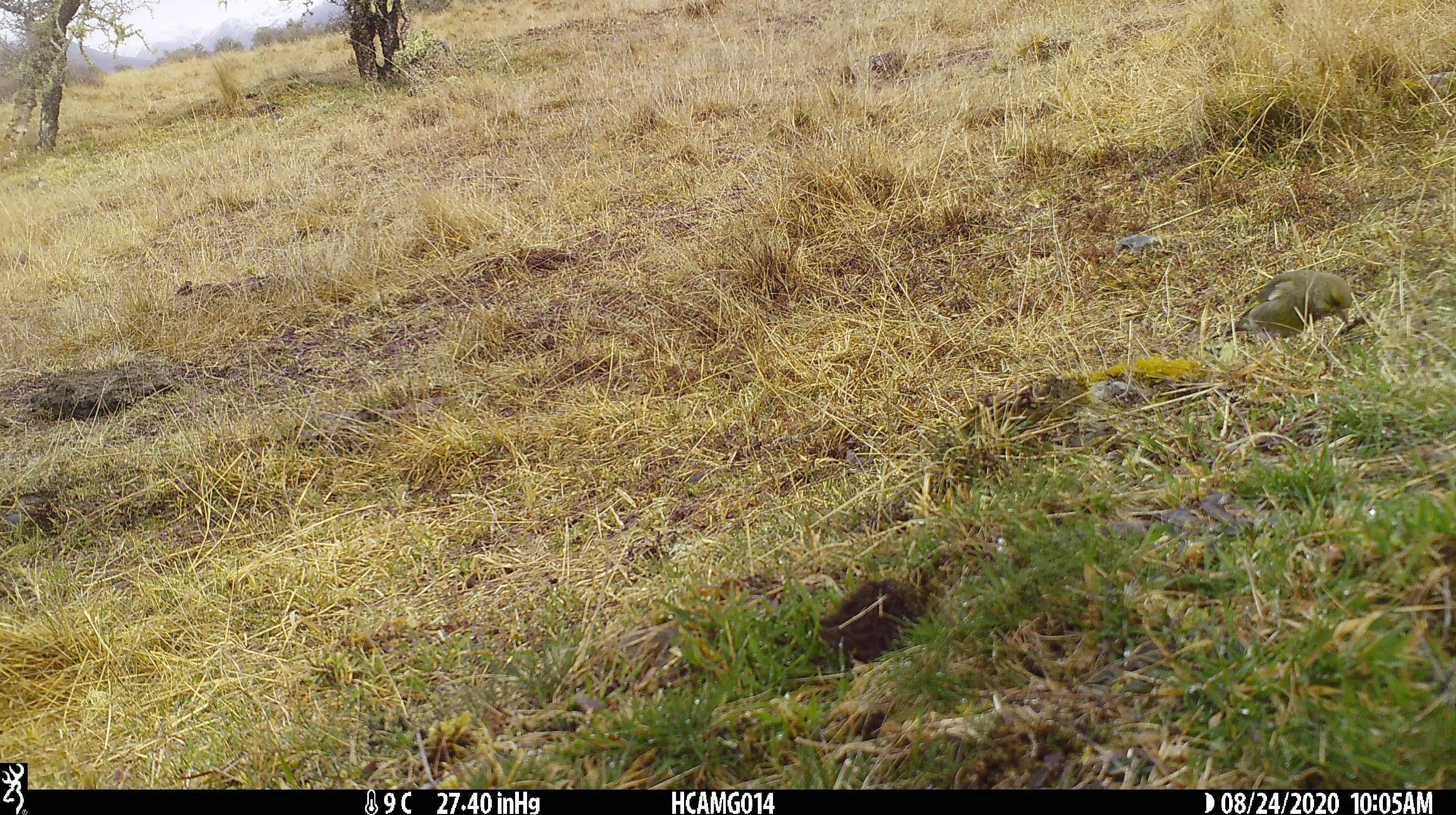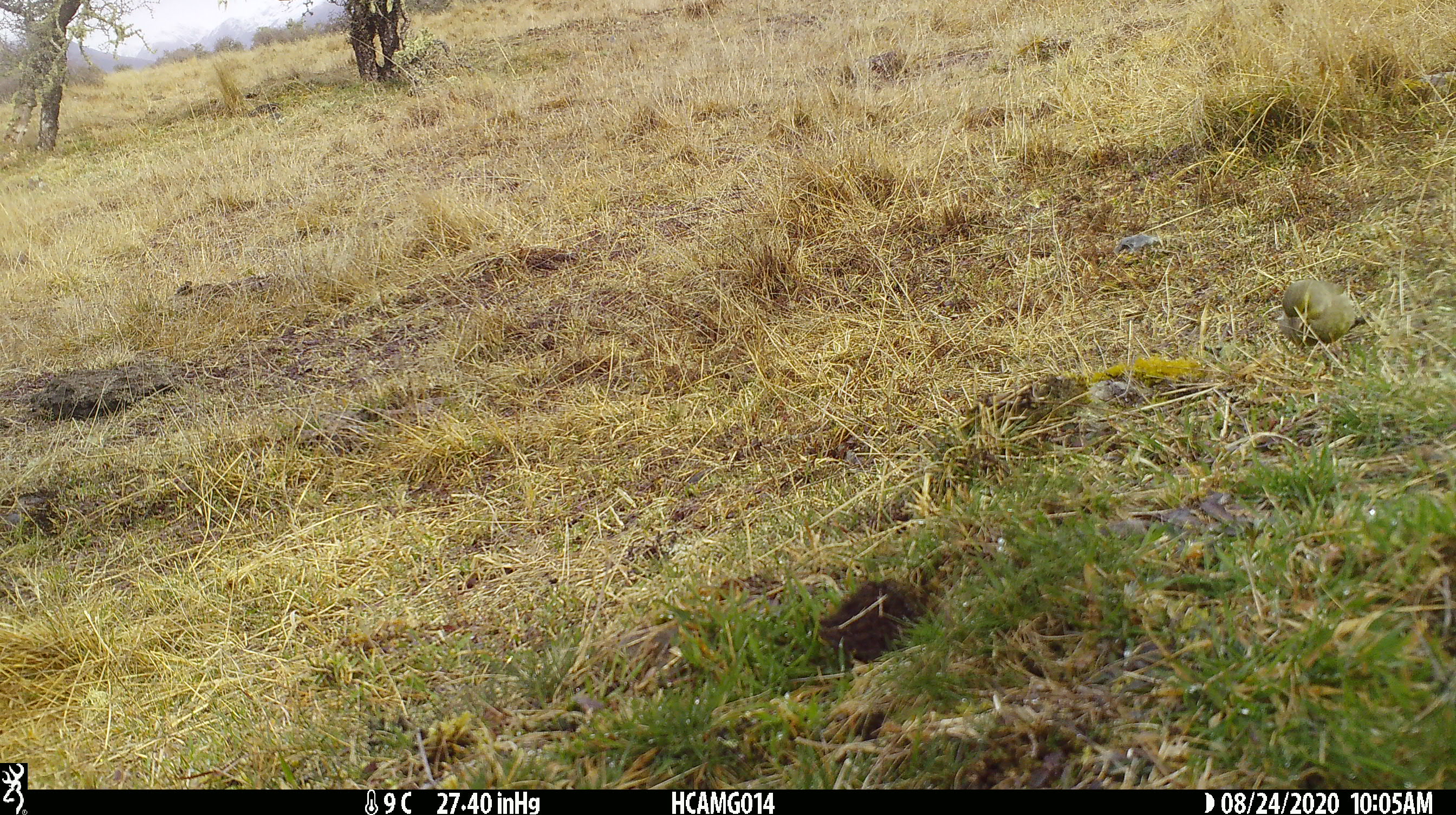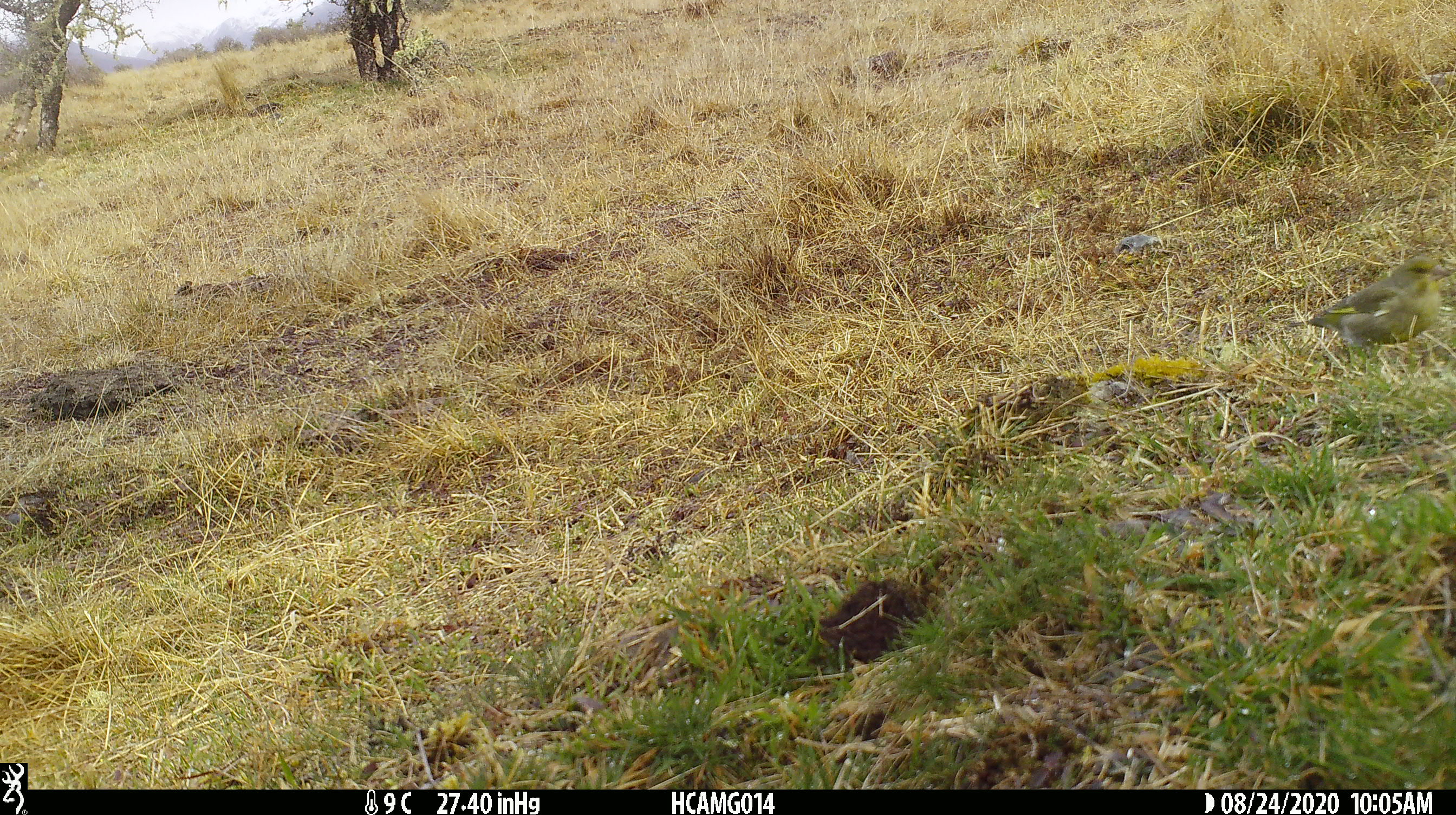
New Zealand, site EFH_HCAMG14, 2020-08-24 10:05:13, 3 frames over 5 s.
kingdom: Animalia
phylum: Chordata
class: Aves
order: Passeriformes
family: Fringillidae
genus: Chloris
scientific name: Chloris chloris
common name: greenfinch